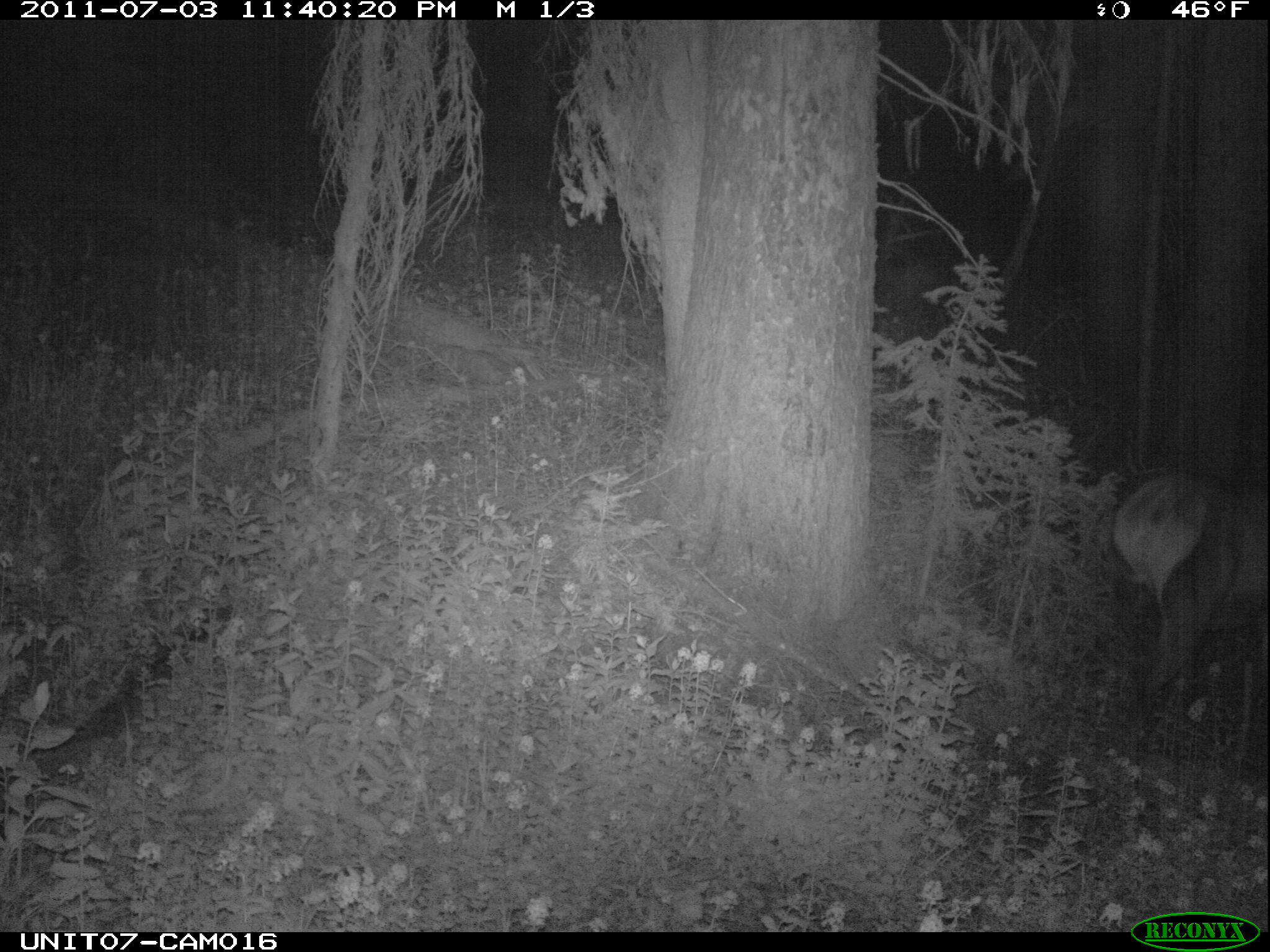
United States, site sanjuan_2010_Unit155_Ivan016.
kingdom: Animalia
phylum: Chordata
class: Mammalia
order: Artiodactyla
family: Cervidae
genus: Cervus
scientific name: Cervus elaphus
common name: red deer